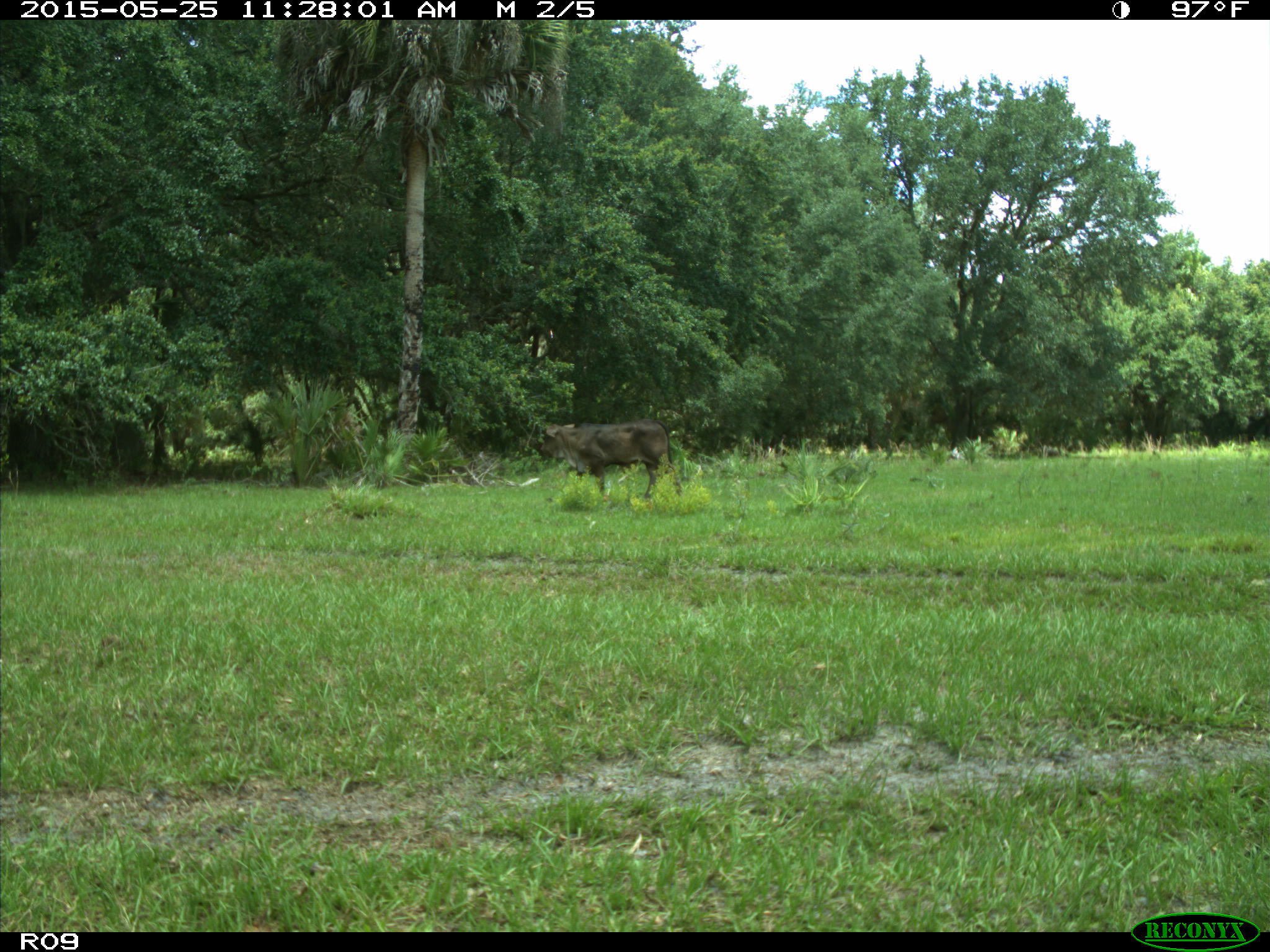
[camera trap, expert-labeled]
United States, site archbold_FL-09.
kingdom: Animalia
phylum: Chordata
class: Mammalia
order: Artiodactyla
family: Bovidae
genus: Bos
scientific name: Bos taurus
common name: domestic cow